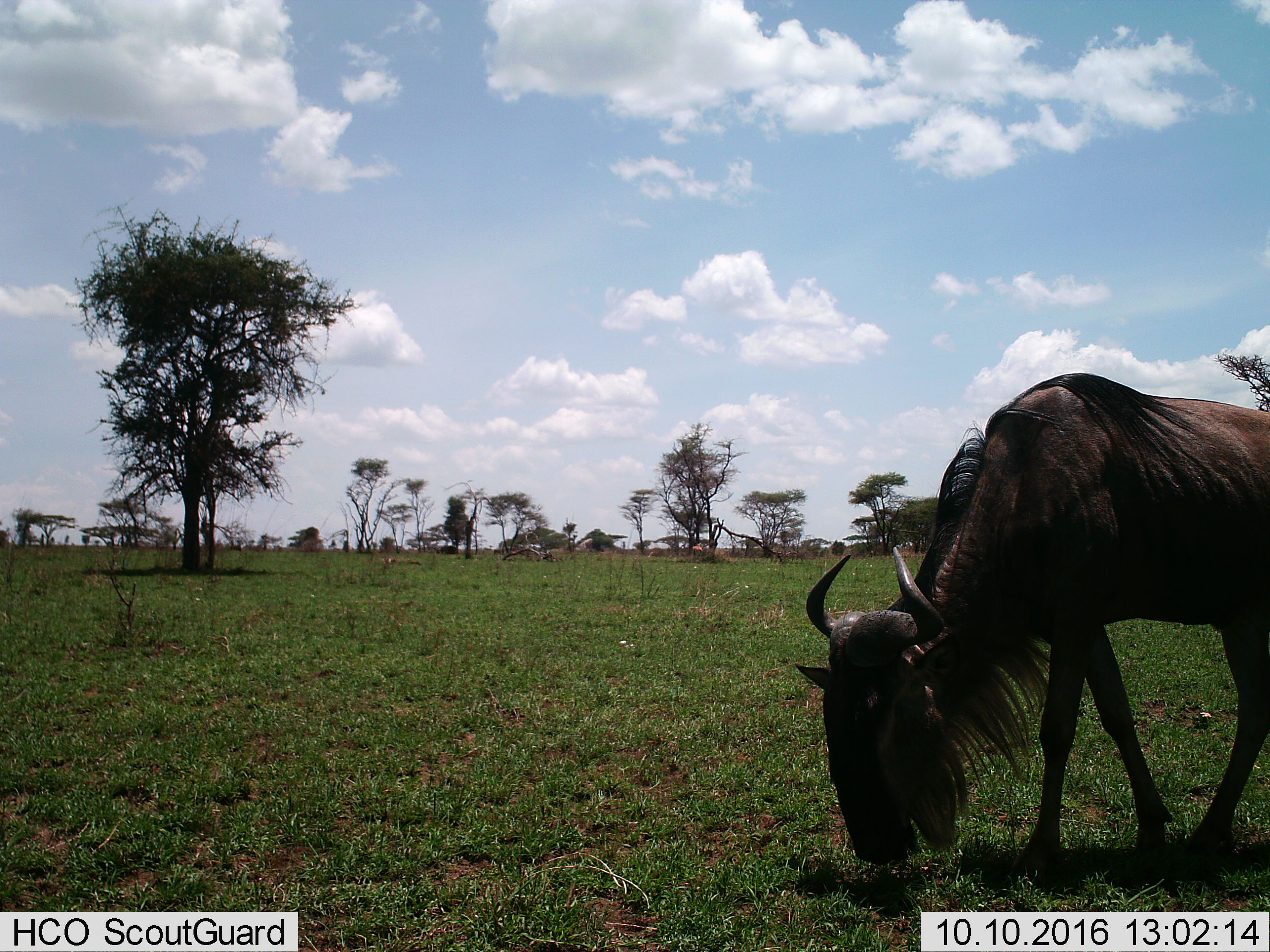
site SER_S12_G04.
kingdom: Animalia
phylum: Chordata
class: Mammalia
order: Artiodactyla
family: Bovidae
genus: Connochaetes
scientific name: Connochaetes taurinus taurinus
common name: blue wildebeest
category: wildebeestblue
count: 1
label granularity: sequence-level